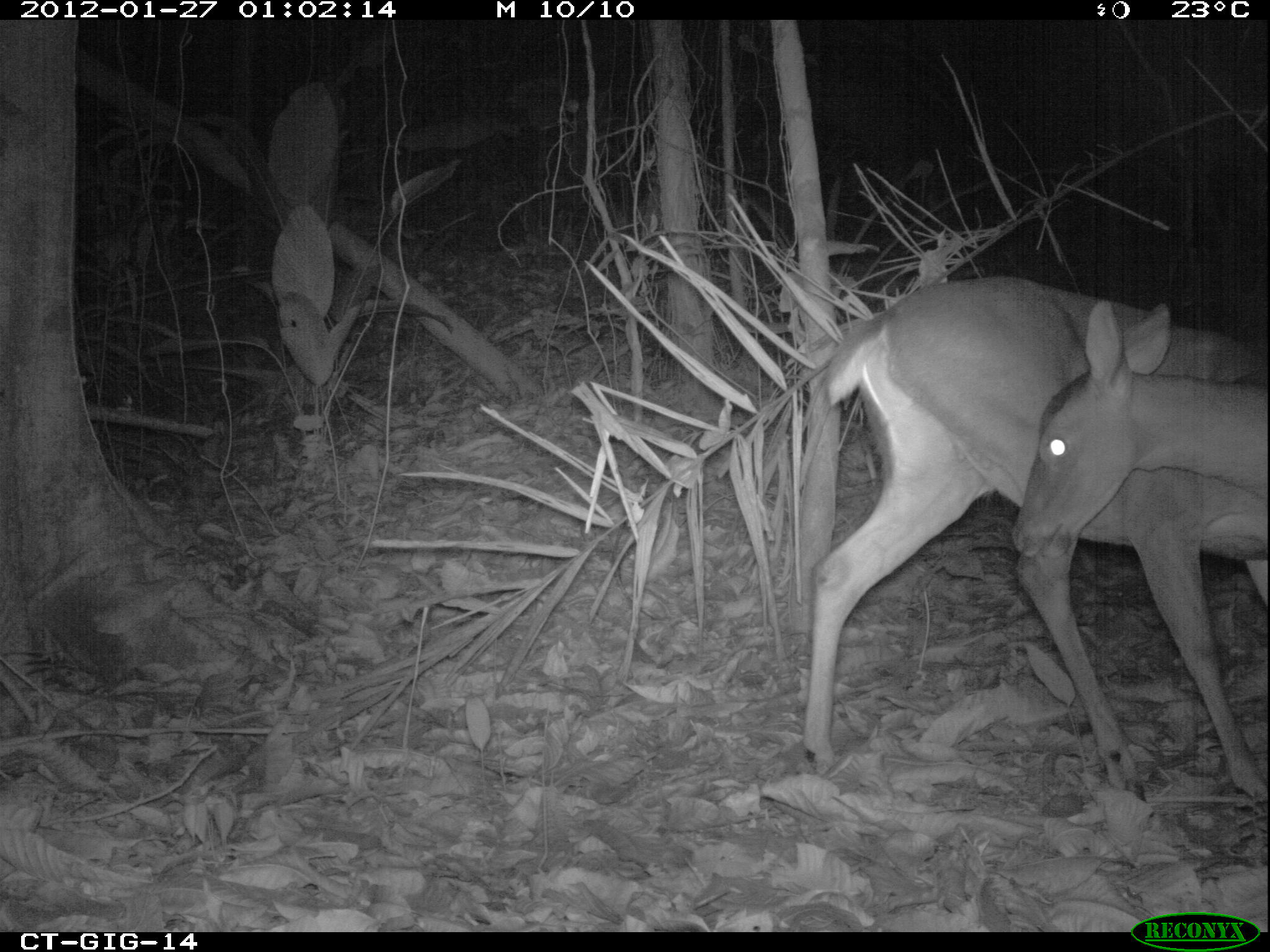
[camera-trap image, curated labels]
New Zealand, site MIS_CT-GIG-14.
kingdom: Animalia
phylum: Chordata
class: Mammalia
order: Artiodactyla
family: Cervidae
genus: Odocoileus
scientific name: Odocoileus virginianus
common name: white-tailed deer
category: white tailed deer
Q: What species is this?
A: White tailed deer (white-tailed deer) (Odocoileus virginianus).